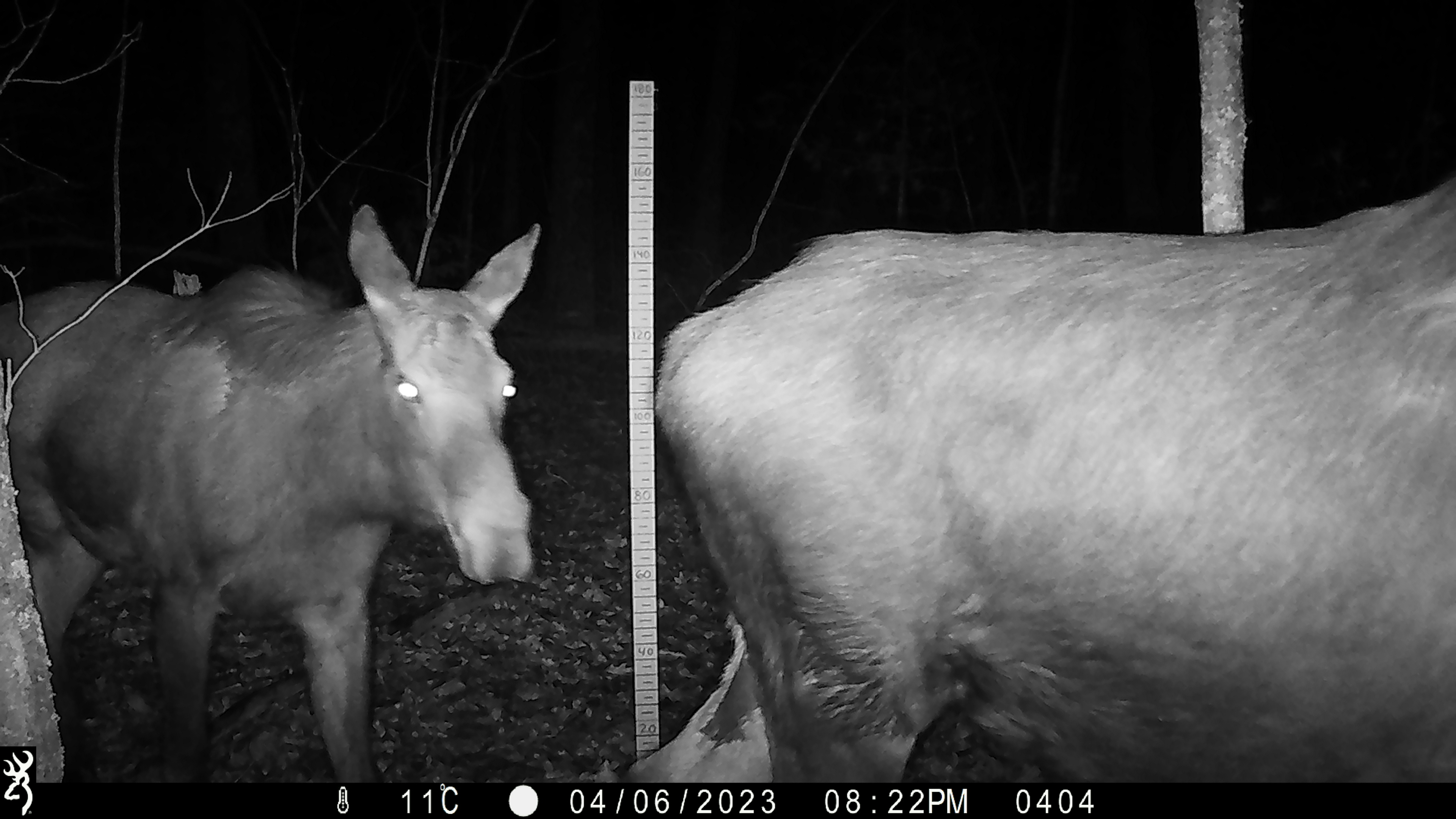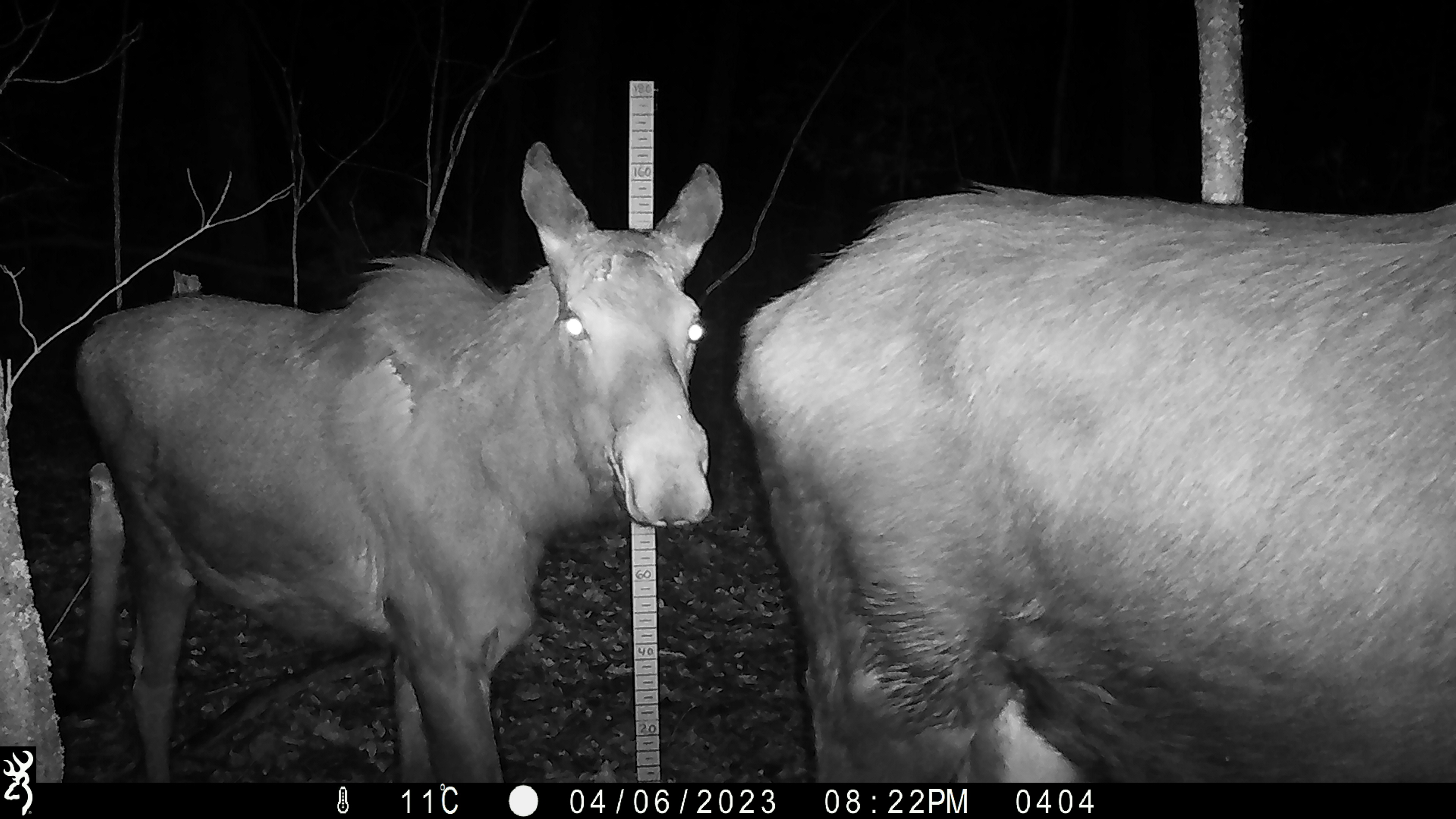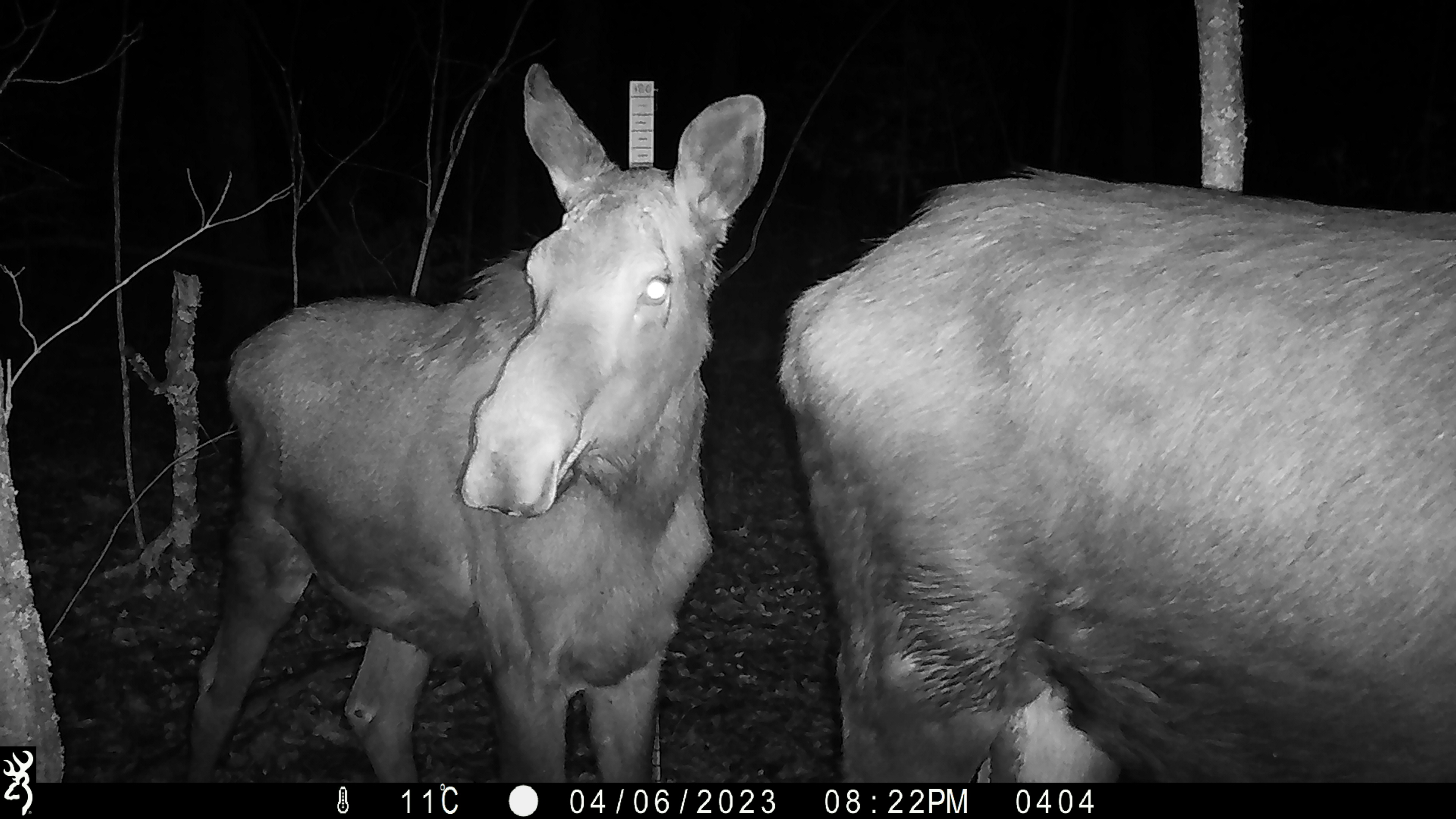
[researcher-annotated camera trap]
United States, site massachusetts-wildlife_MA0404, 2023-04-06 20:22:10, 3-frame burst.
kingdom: Animalia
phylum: Chordata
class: Mammalia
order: Artiodactyla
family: Cervidae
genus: Alces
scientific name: Alces alces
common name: moose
Moose (Alces alces).